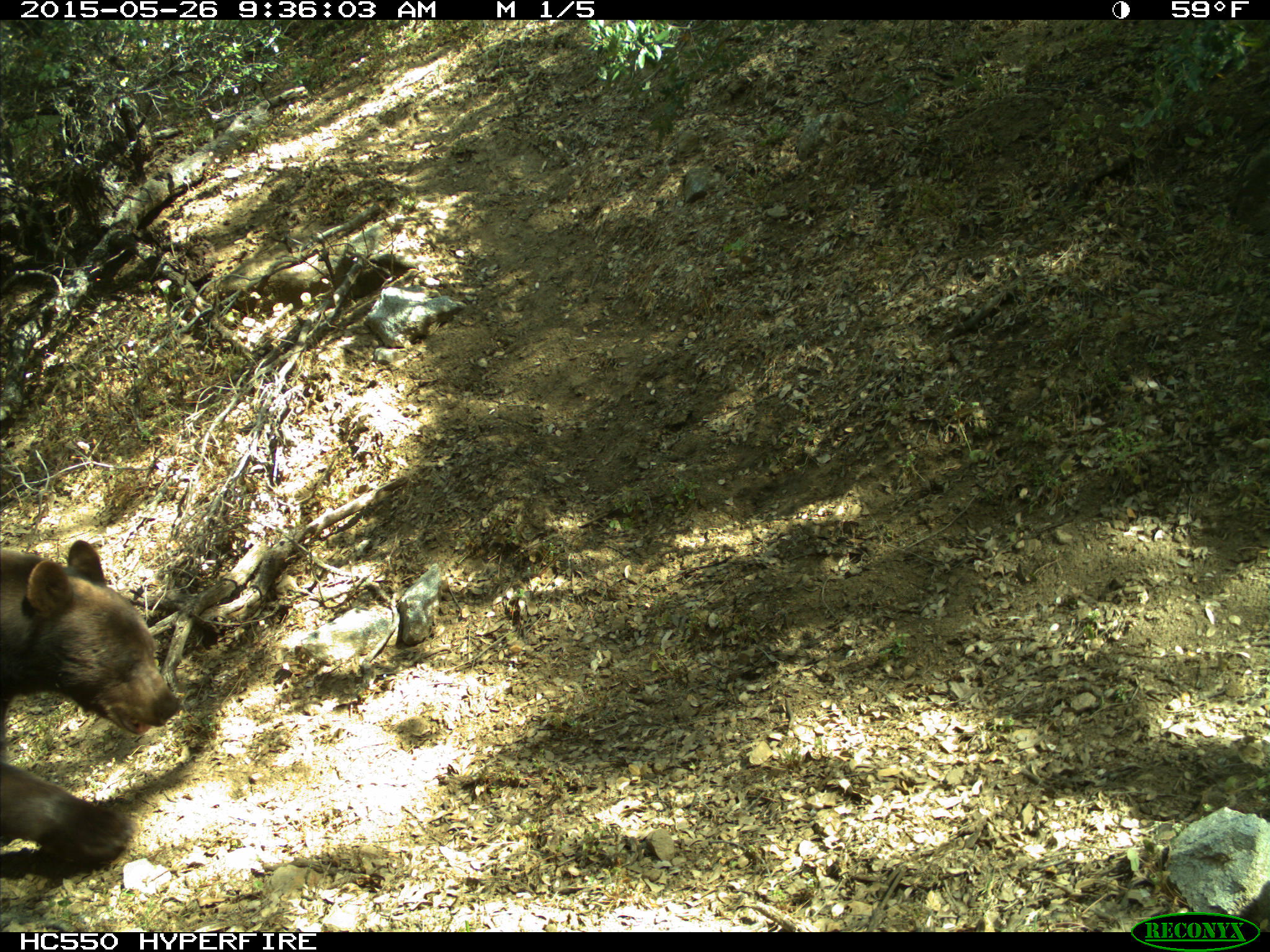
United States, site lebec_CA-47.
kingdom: Animalia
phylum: Chordata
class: Mammalia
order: Carnivora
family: Ursidae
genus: Ursus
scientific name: Ursus americanus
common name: american black bear